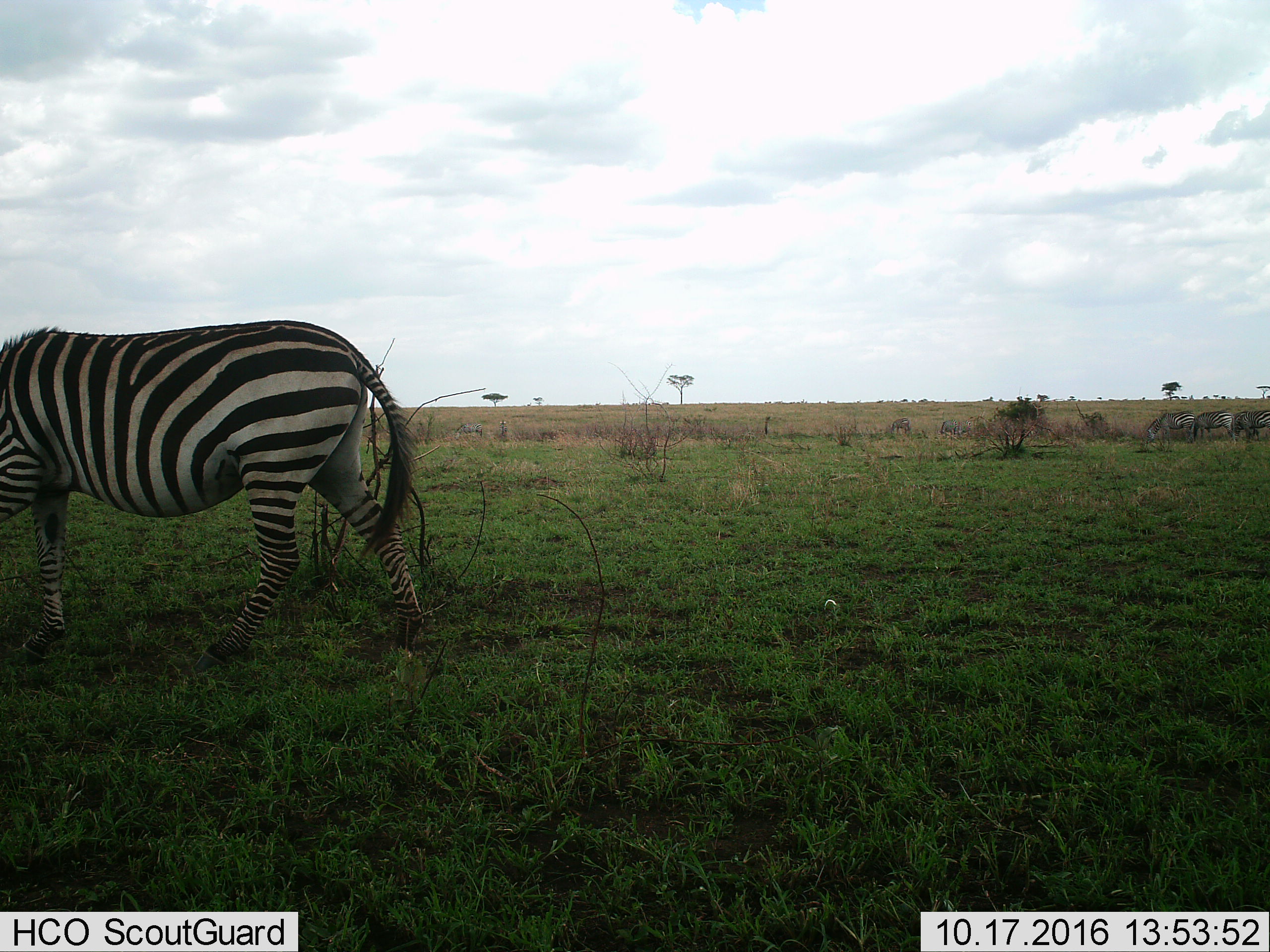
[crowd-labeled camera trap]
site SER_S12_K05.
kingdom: Animalia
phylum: Chordata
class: Mammalia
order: Perissodactyla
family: Equidae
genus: Equus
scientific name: Equus quagga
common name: plains zebra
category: zebraplains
Zebraplains (plains zebra) (Equus quagga), count 9. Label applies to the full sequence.